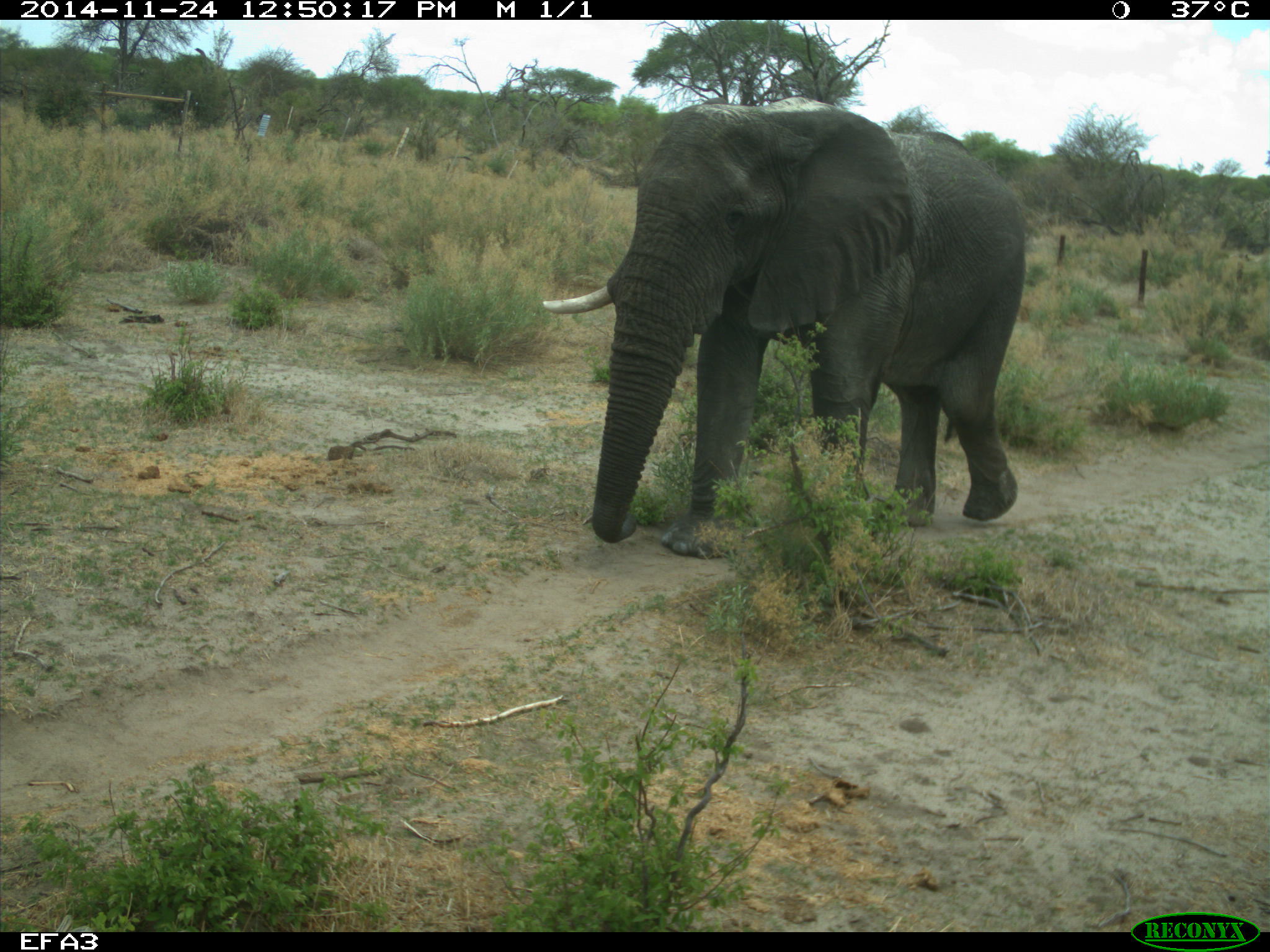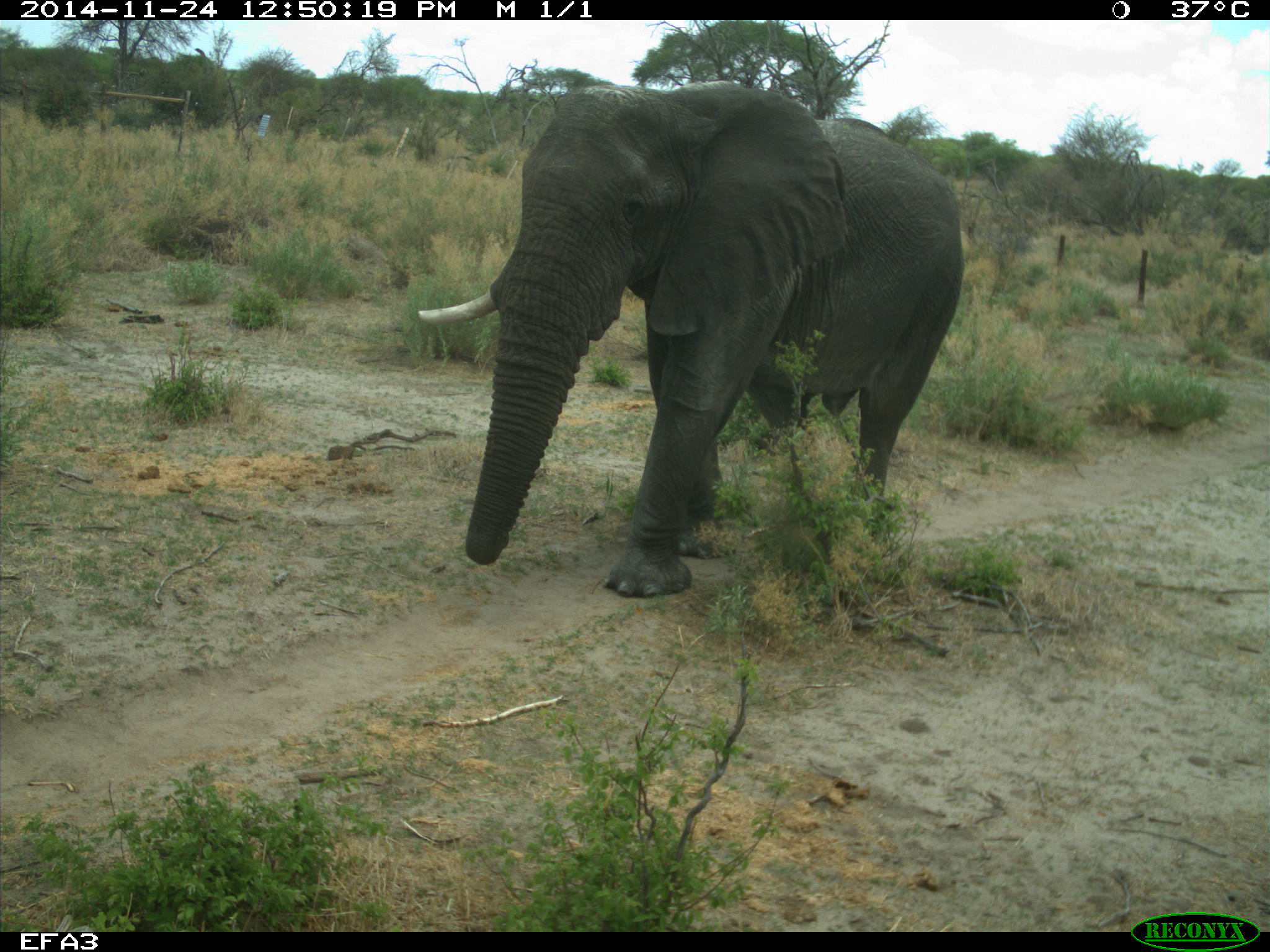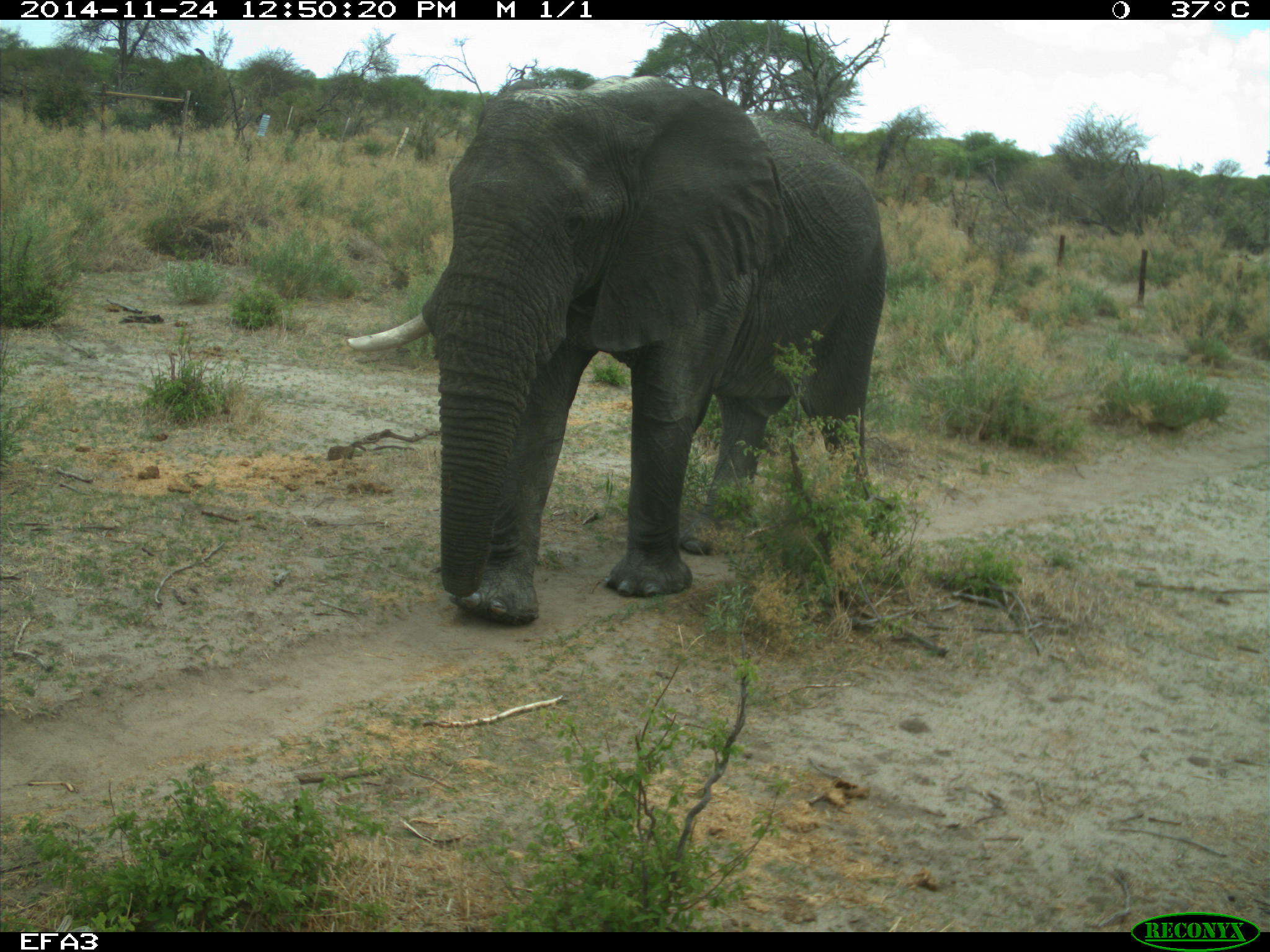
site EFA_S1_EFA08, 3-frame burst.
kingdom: Animalia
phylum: Chordata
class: Mammalia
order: Proboscidea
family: Elephantidae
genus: Loxodonta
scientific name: Loxodonta africana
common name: african bush elephant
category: elephant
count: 1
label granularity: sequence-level